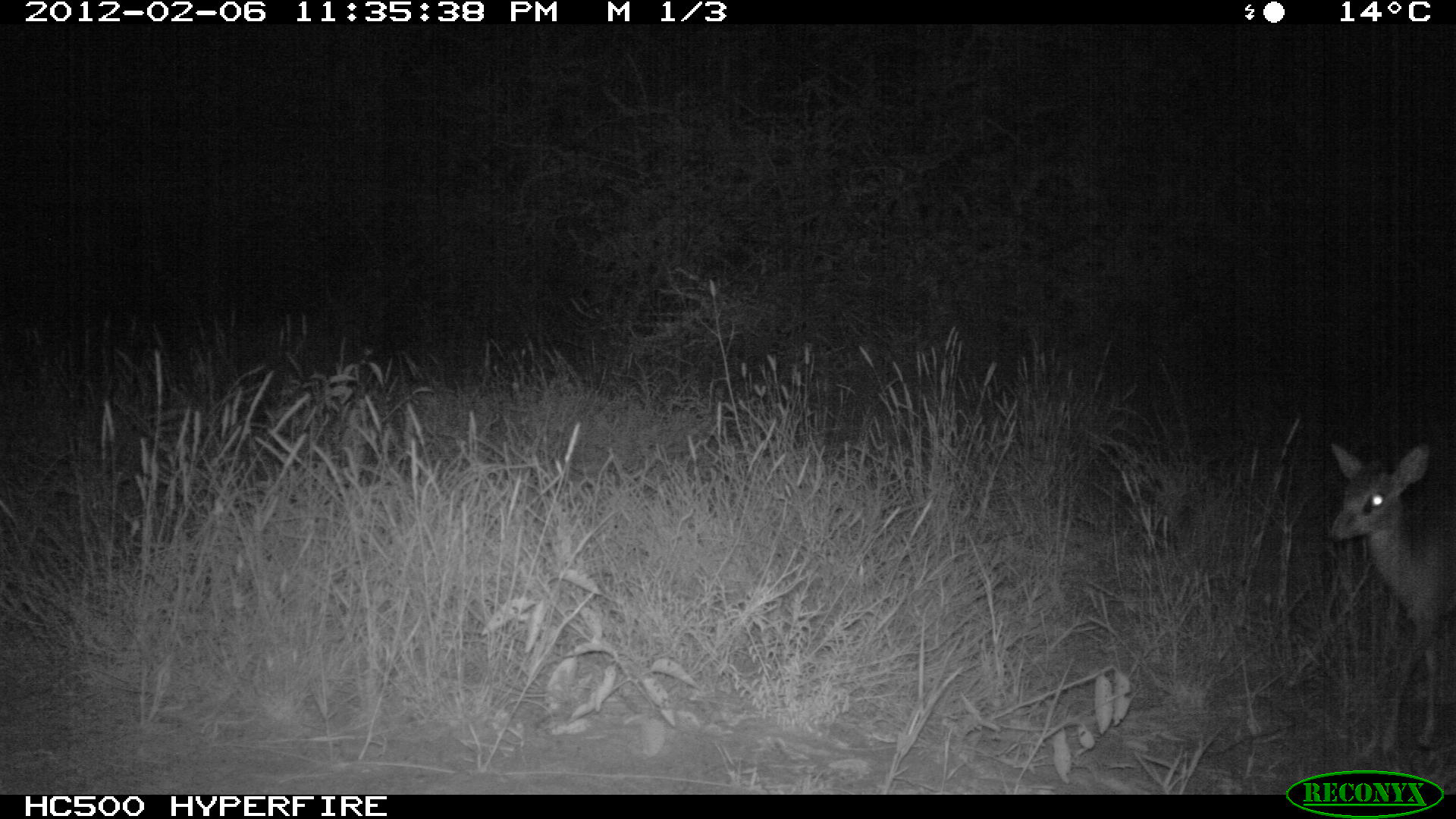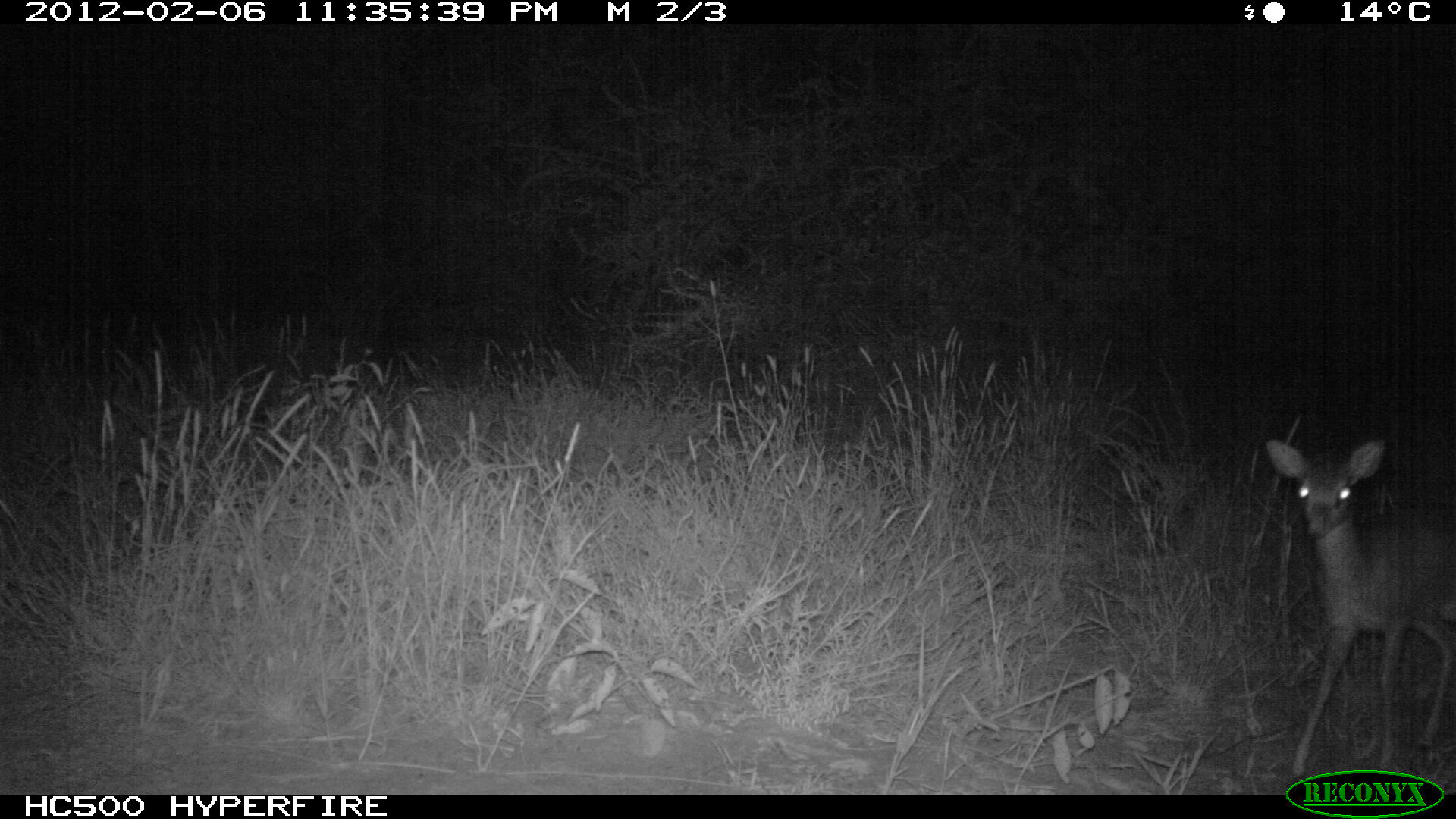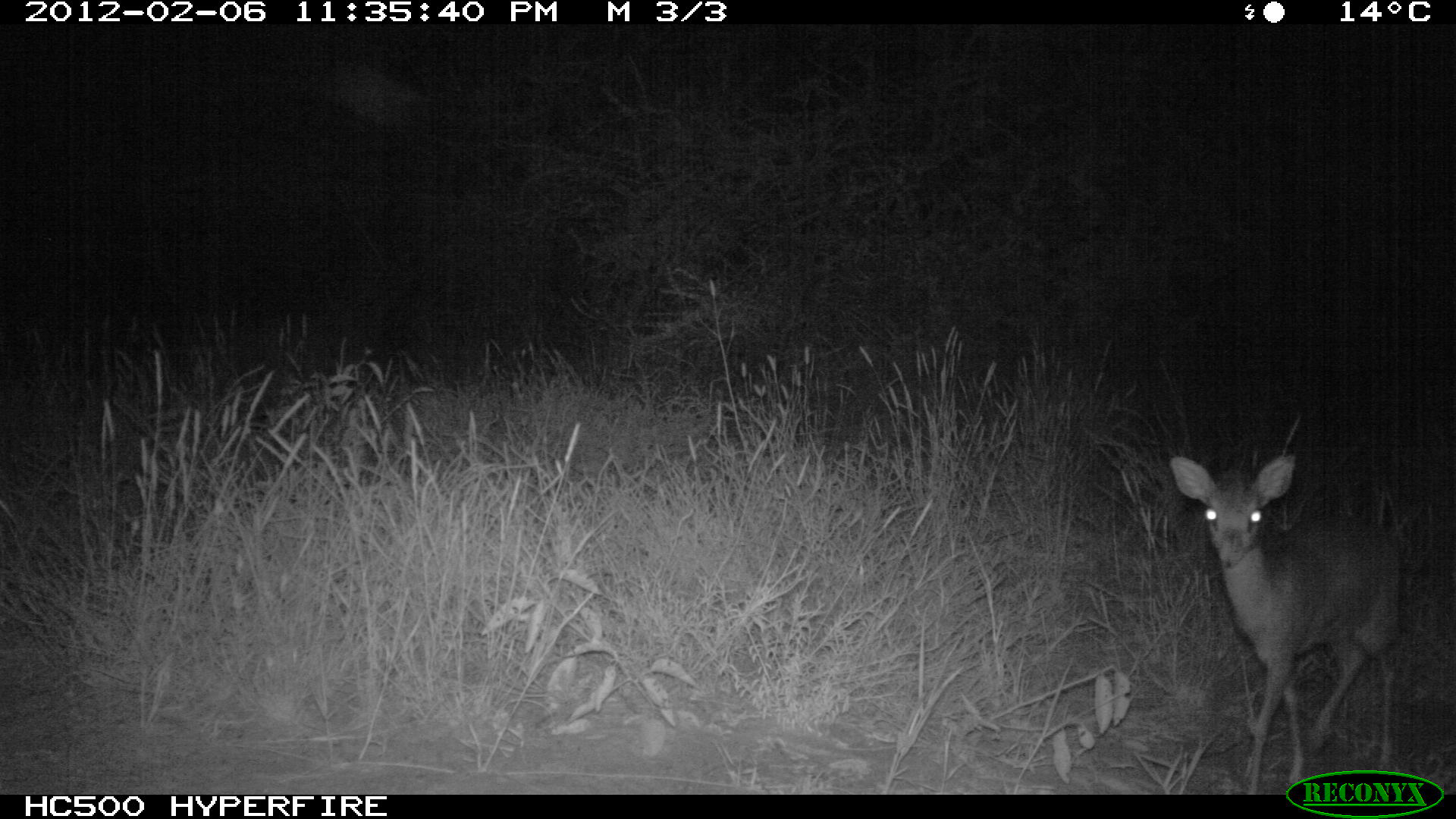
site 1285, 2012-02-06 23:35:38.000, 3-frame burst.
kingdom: Animalia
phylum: Chordata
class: Mammalia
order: Artiodactyla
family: Bovidae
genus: Madoqua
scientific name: Madoqua guentheri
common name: günther's dik-dik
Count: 1.